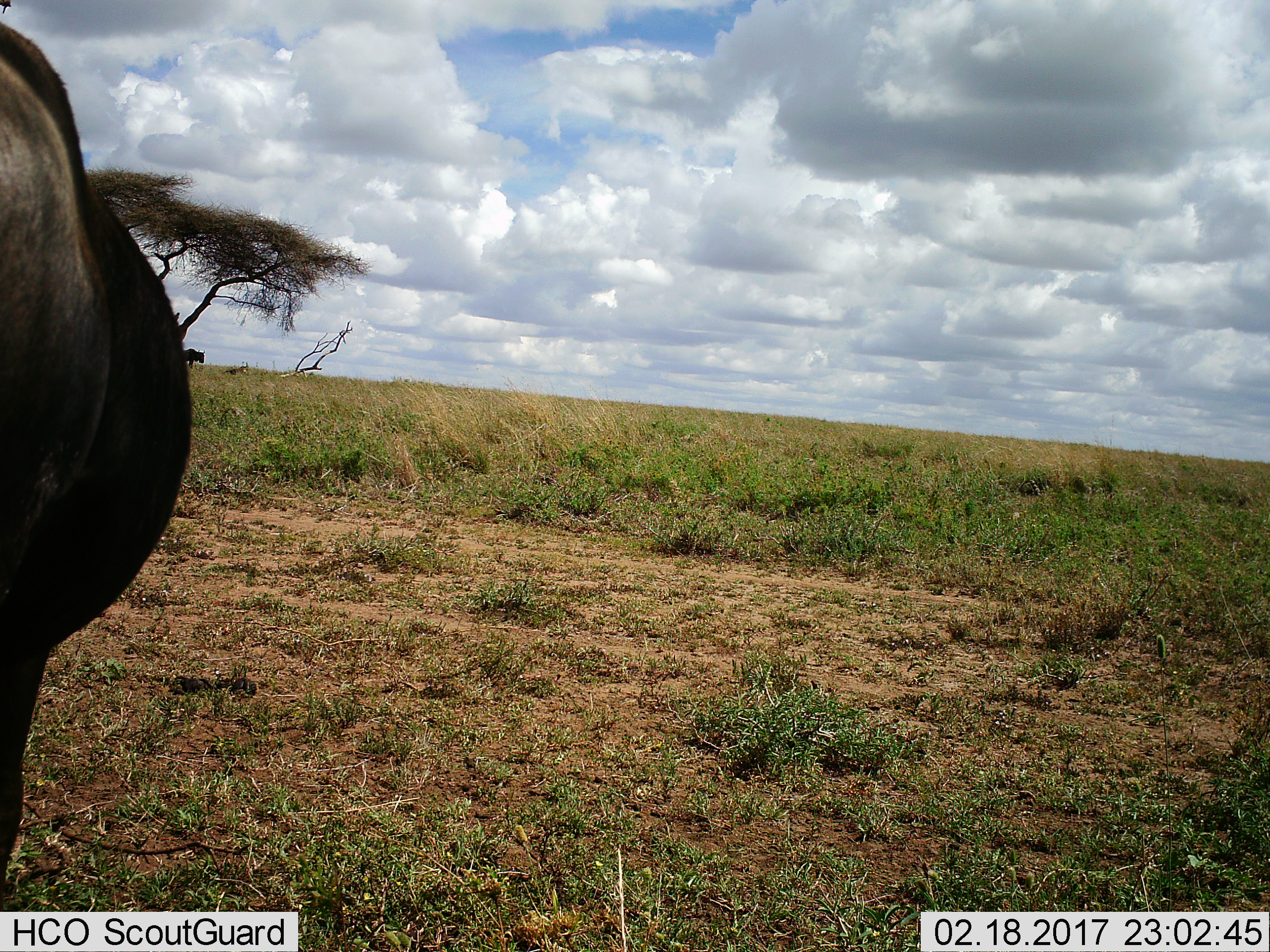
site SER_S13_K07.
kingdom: Animalia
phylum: Chordata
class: Mammalia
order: Artiodactyla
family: Bovidae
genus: Connochaetes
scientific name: Connochaetes taurinus taurinus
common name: blue wildebeest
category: wildebeestblue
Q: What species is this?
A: Wildebeestblue (blue wildebeest) (Connochaetes taurinus taurinus).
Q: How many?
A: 2.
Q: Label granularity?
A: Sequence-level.